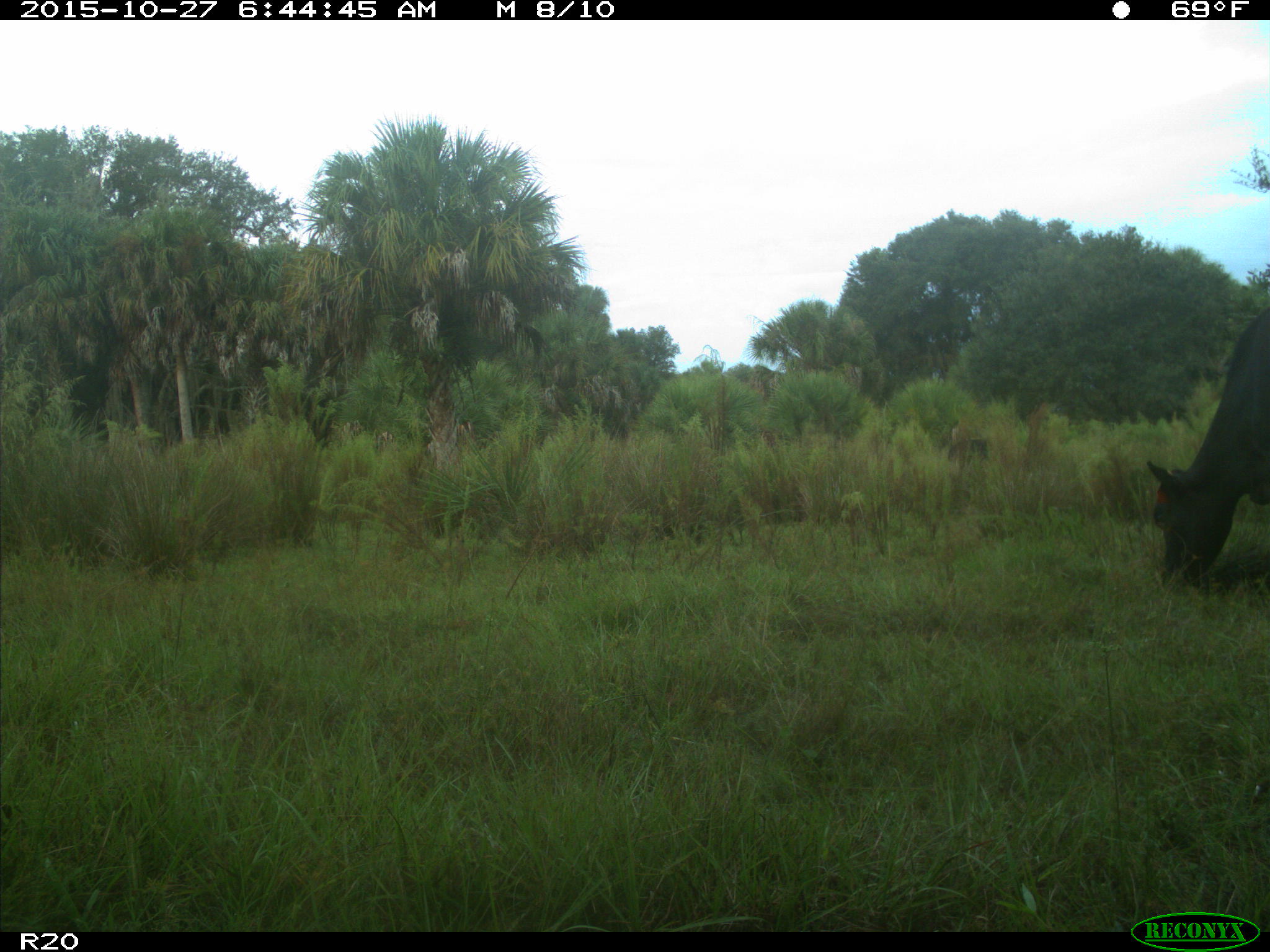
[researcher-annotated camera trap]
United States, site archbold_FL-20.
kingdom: Animalia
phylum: Chordata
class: Mammalia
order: Artiodactyla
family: Bovidae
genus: Bos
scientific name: Bos taurus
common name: domestic cow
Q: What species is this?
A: Bos taurus (domestic cow).